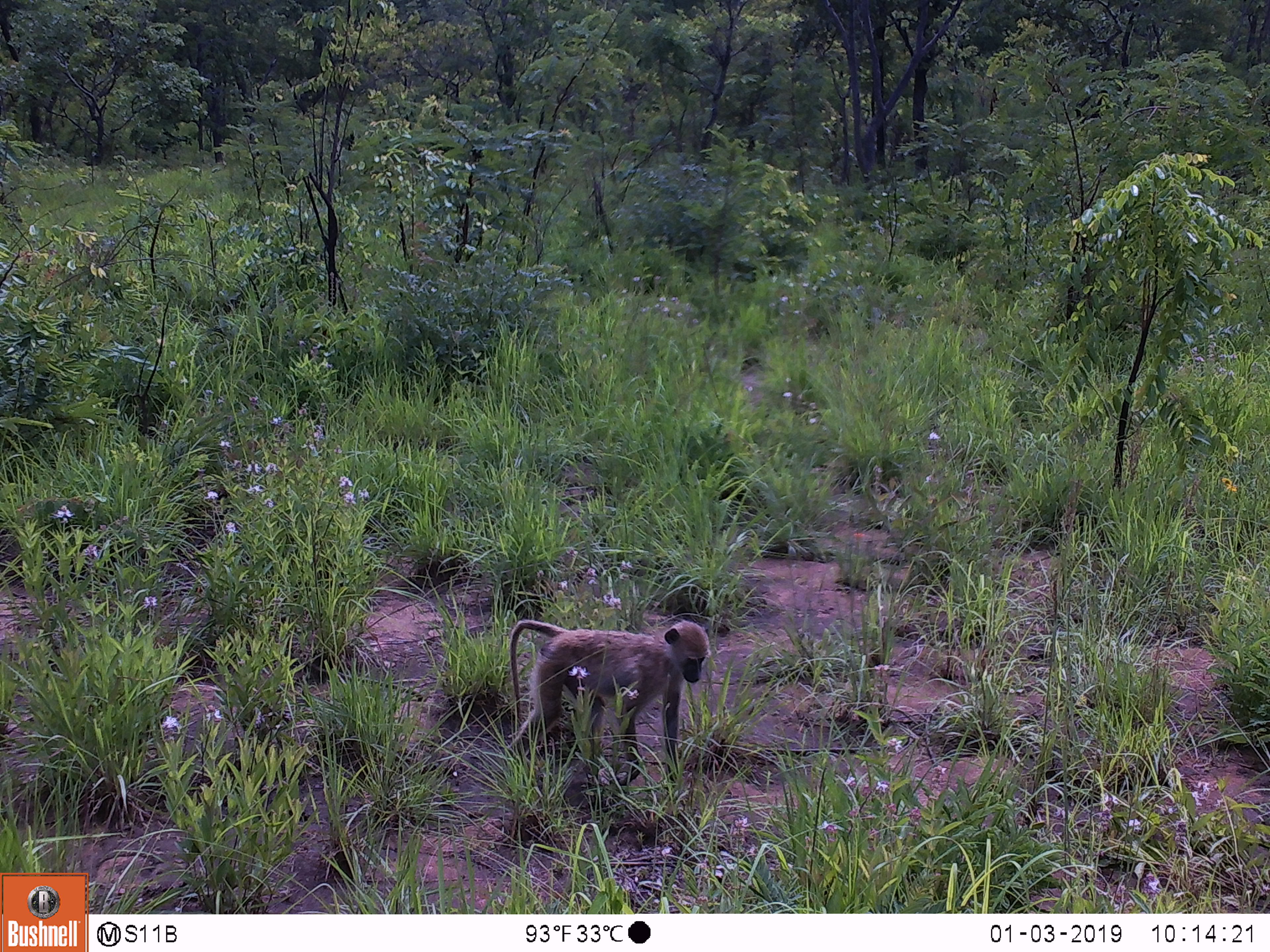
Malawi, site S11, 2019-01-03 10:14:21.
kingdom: Animalia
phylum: Chordata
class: Mammalia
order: Primates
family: Cercopithecidae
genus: Papio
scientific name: Papio cynocephalus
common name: yellow baboon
Yellow baboon (Papio cynocephalus), count 1.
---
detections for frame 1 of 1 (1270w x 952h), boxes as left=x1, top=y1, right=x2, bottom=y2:
yellow baboon: left=486, top=598, right=717, bottom=805